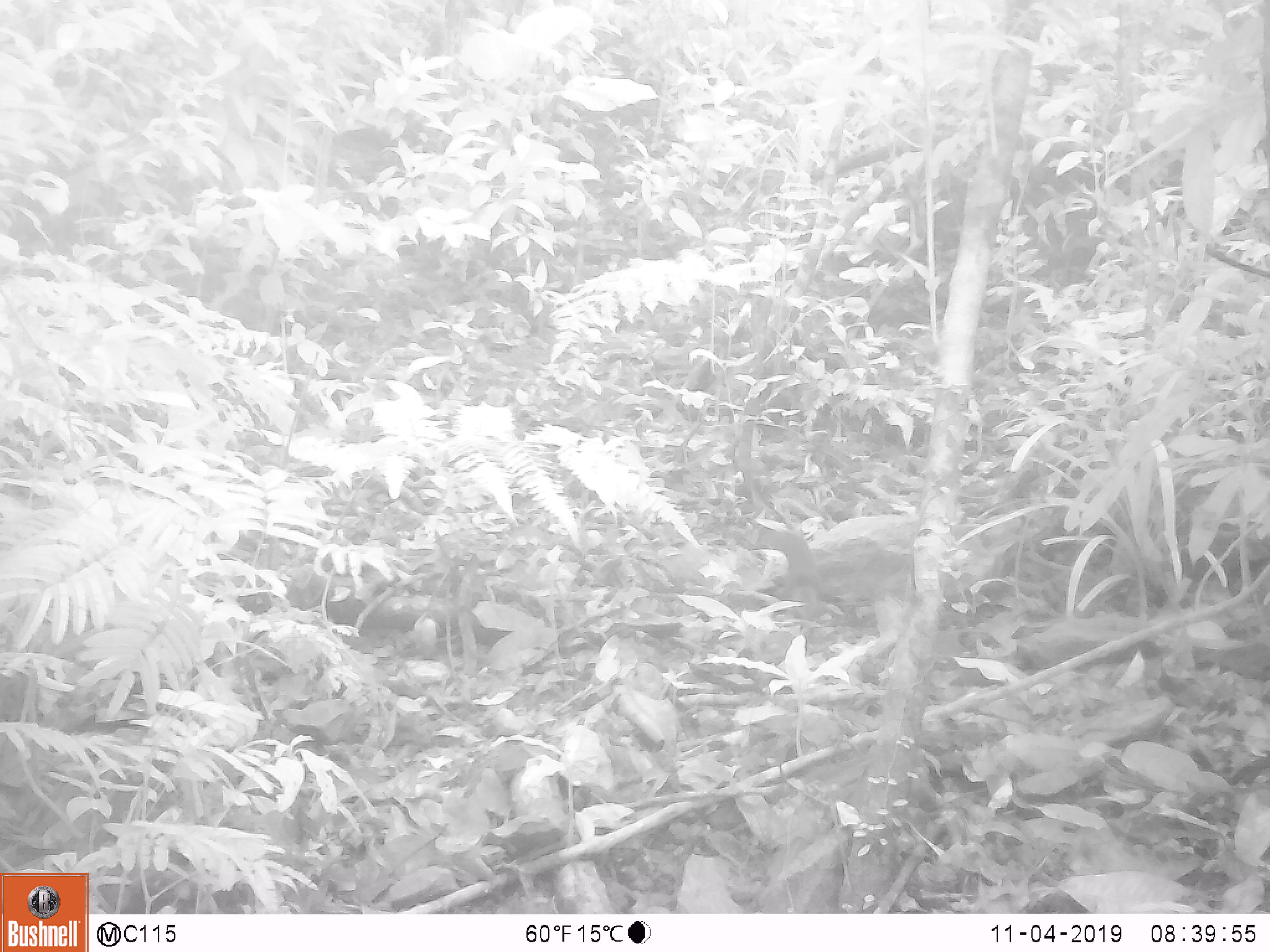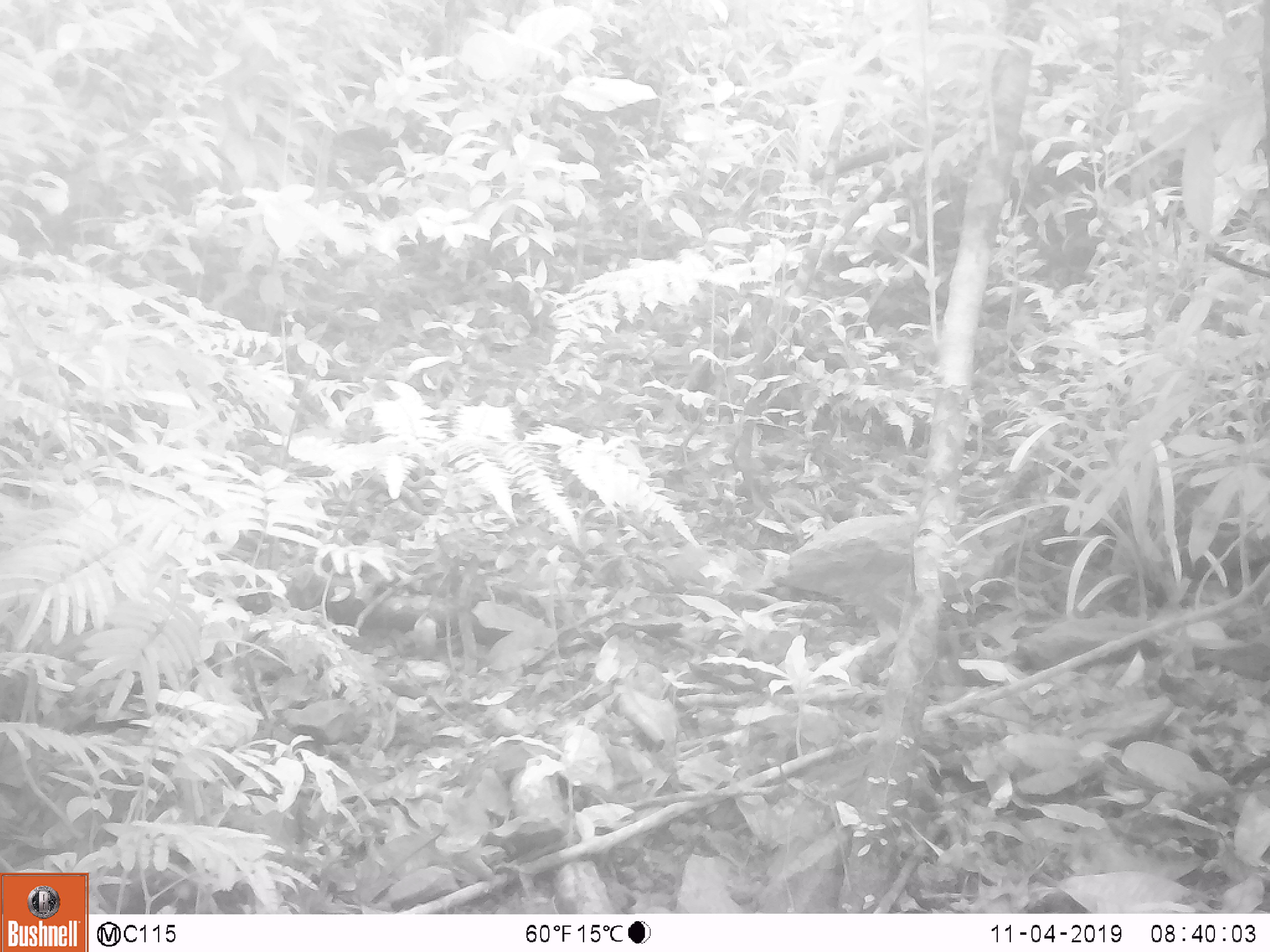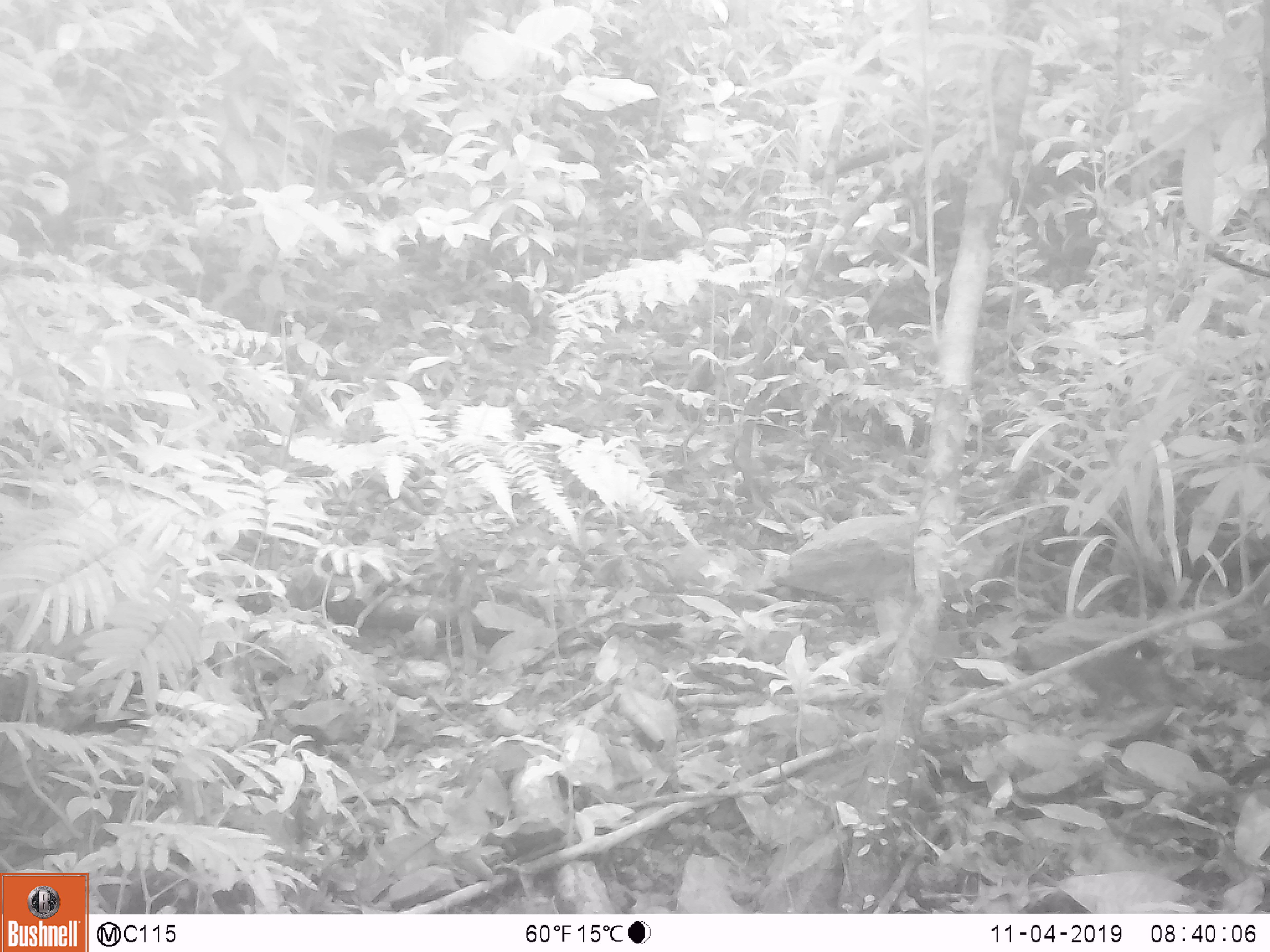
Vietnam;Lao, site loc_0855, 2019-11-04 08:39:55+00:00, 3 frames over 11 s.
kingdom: Animalia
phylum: Chordata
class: Mammalia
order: Rodentia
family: Sciuridae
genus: Dremomys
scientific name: Dremomys rufigenis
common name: red-cheeked squirrel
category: red cheeked squirrel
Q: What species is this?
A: Red cheeked squirrel (red-cheeked squirrel) (Dremomys rufigenis).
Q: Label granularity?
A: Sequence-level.